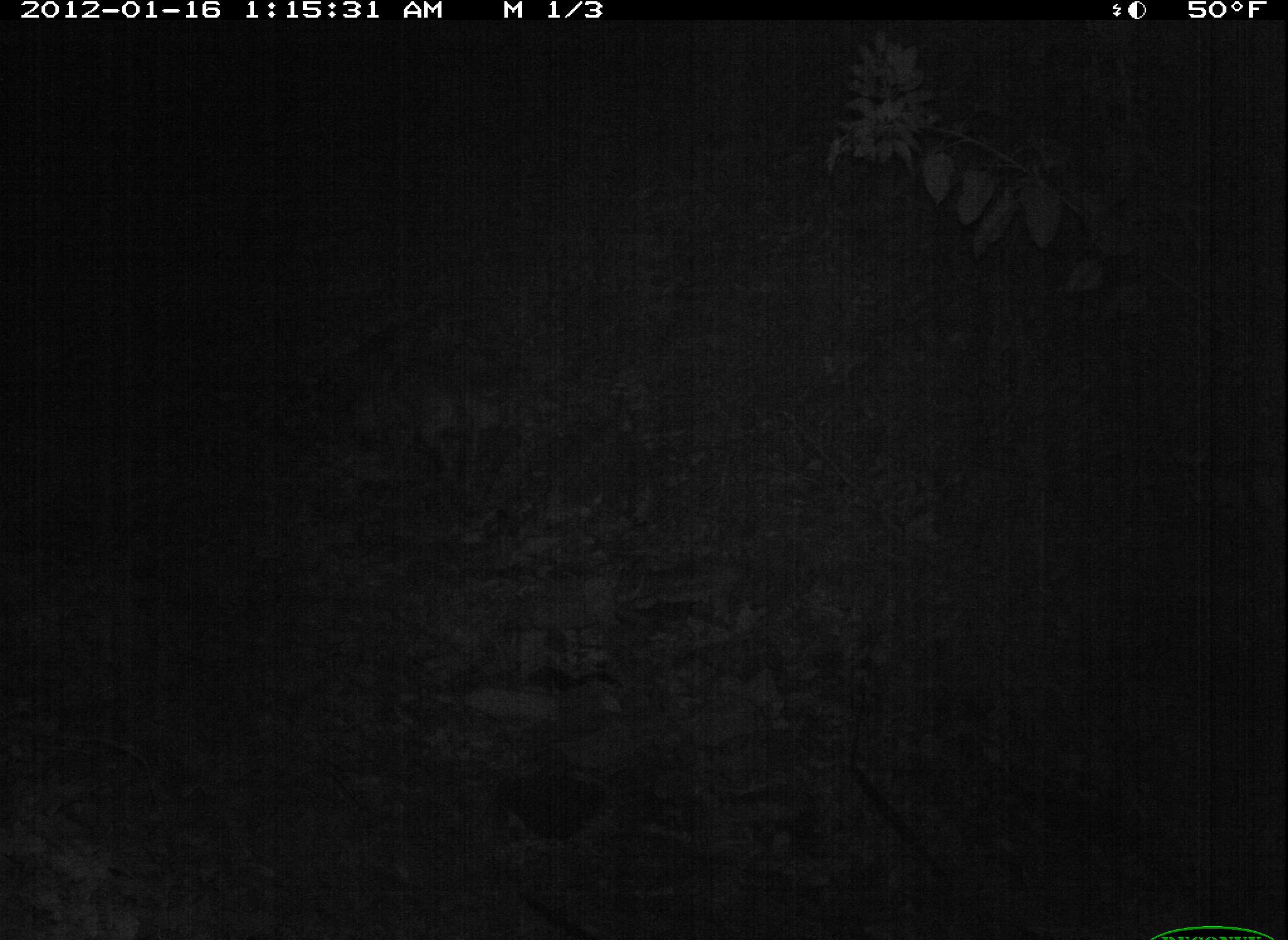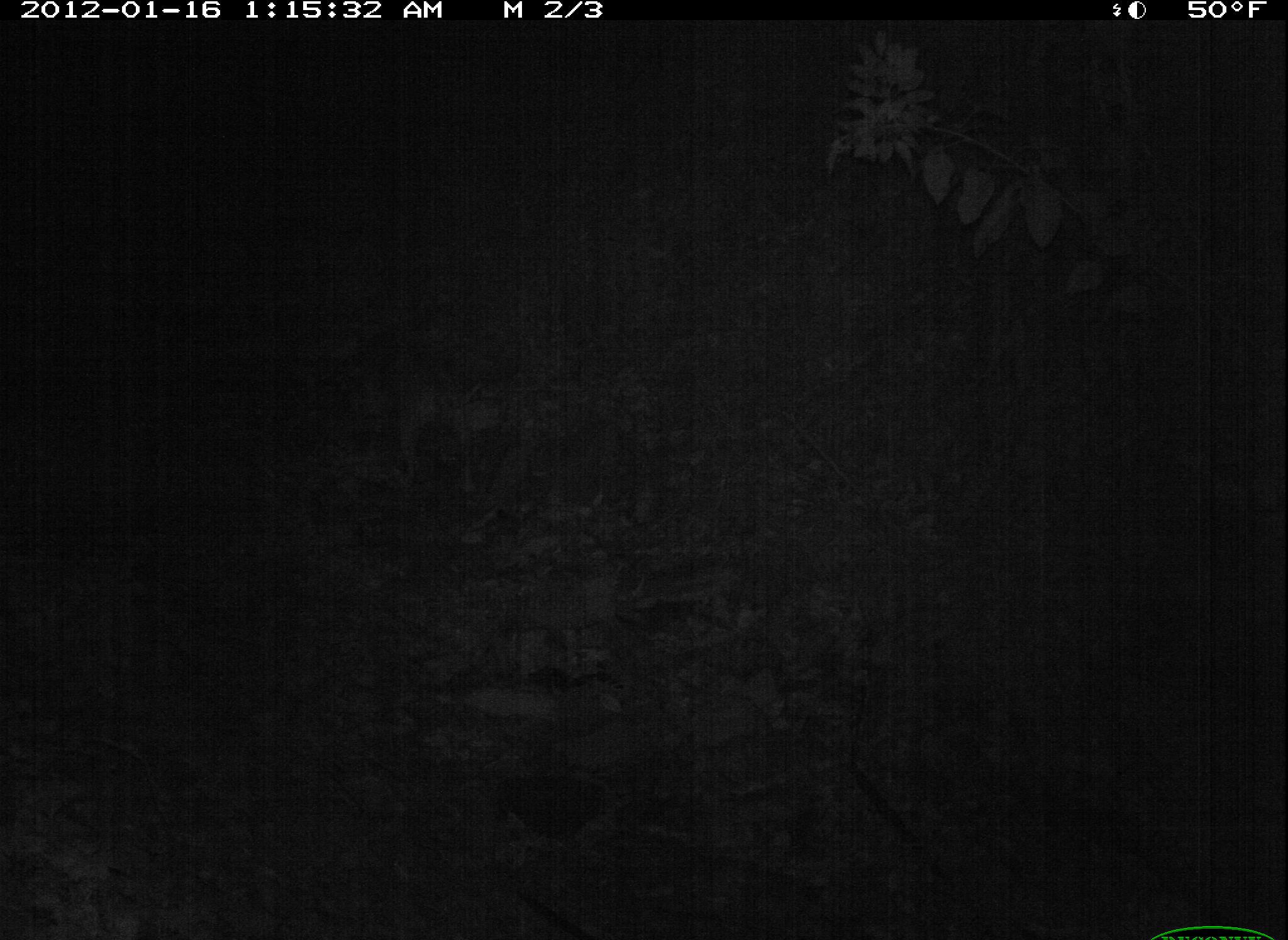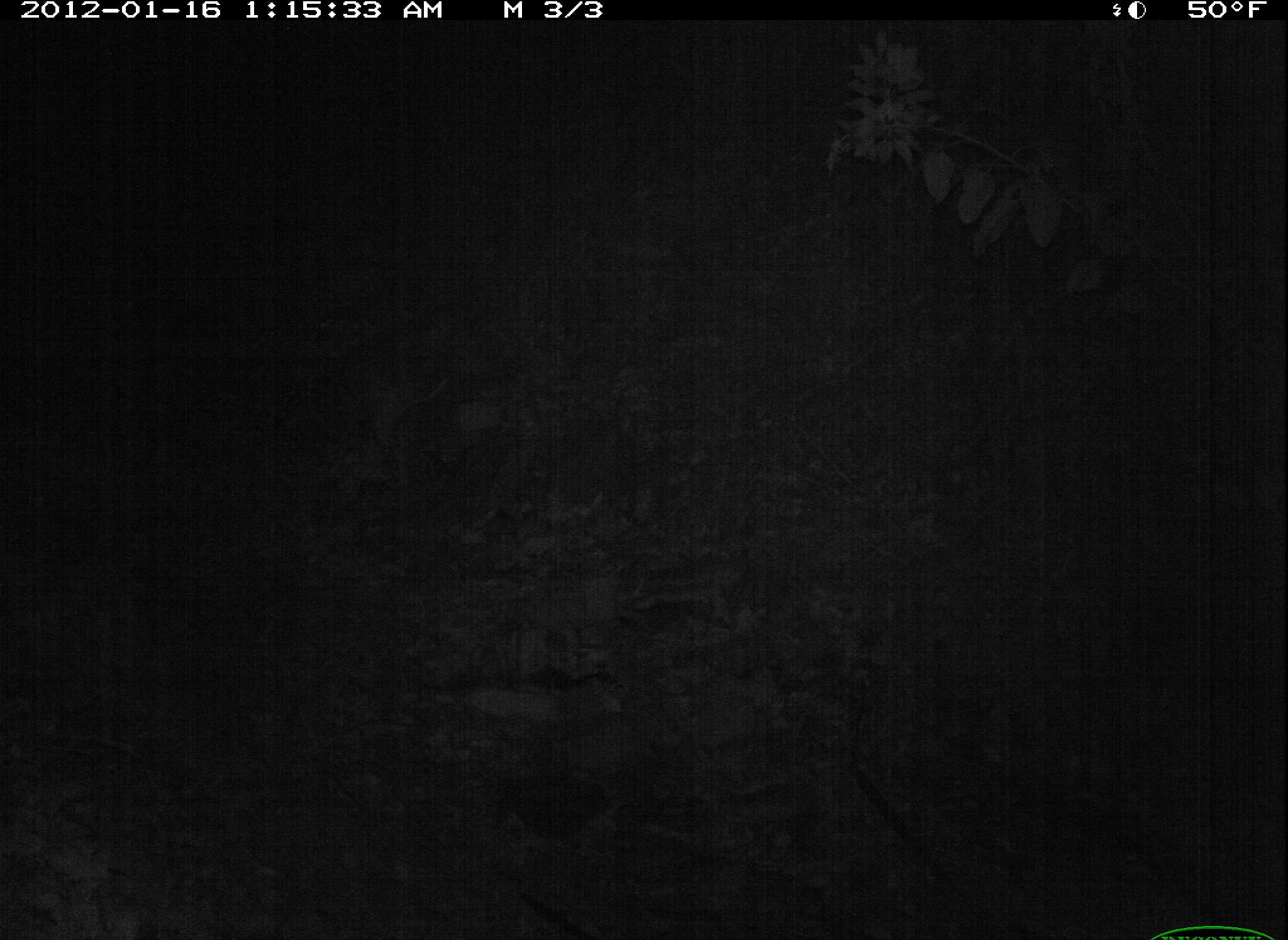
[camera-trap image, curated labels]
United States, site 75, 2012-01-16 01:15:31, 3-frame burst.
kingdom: Animalia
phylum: Chordata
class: Mammalia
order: Carnivora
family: Canidae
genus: Canis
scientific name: Canis familiaris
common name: domestic dog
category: dog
Dog (domestic dog) (Canis familiaris).